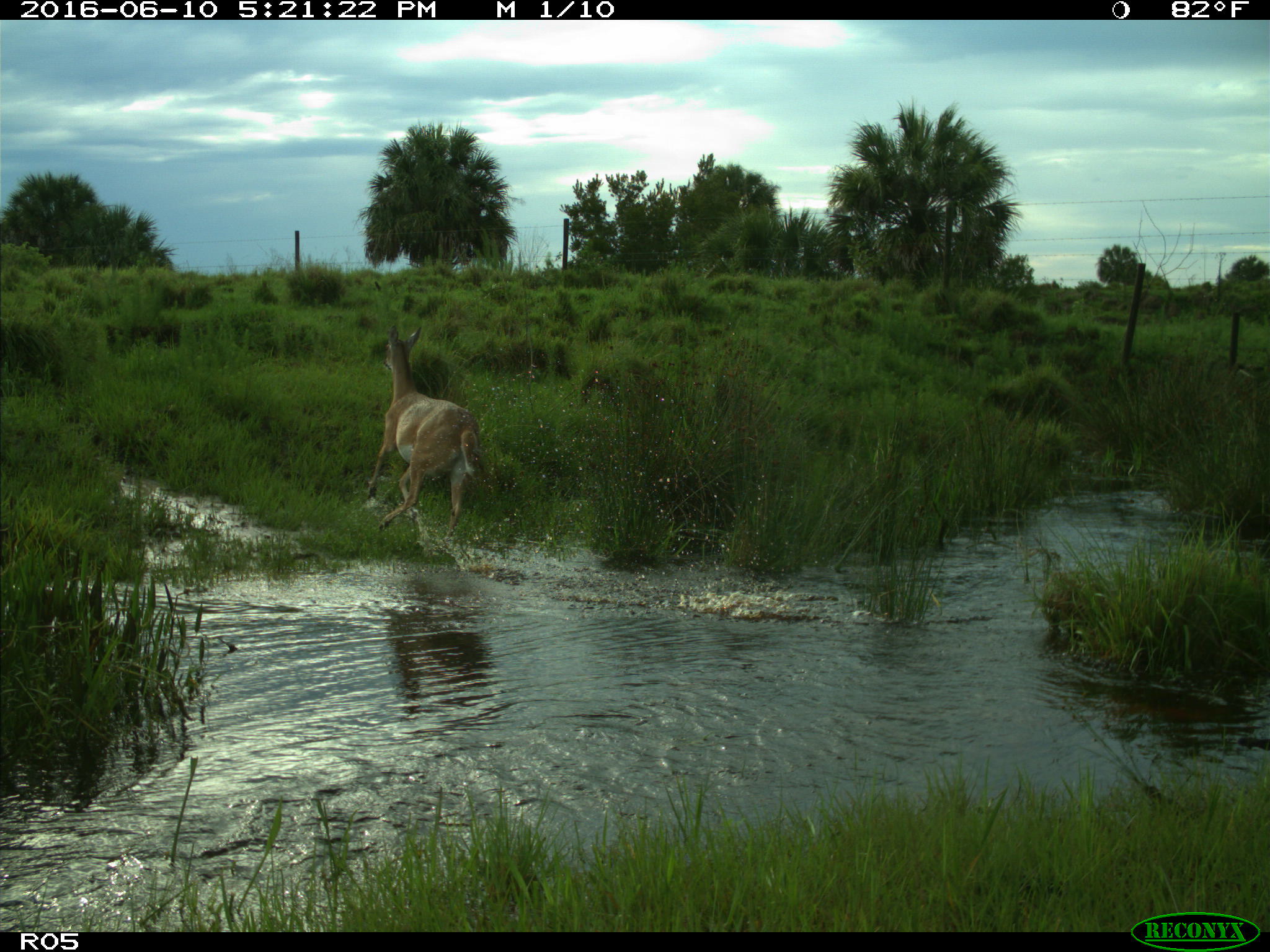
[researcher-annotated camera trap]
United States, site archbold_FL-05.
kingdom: Animalia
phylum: Chordata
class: Mammalia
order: Artiodactyla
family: Cervidae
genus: Odocoileus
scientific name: Odocoileus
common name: deer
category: unidentified deer